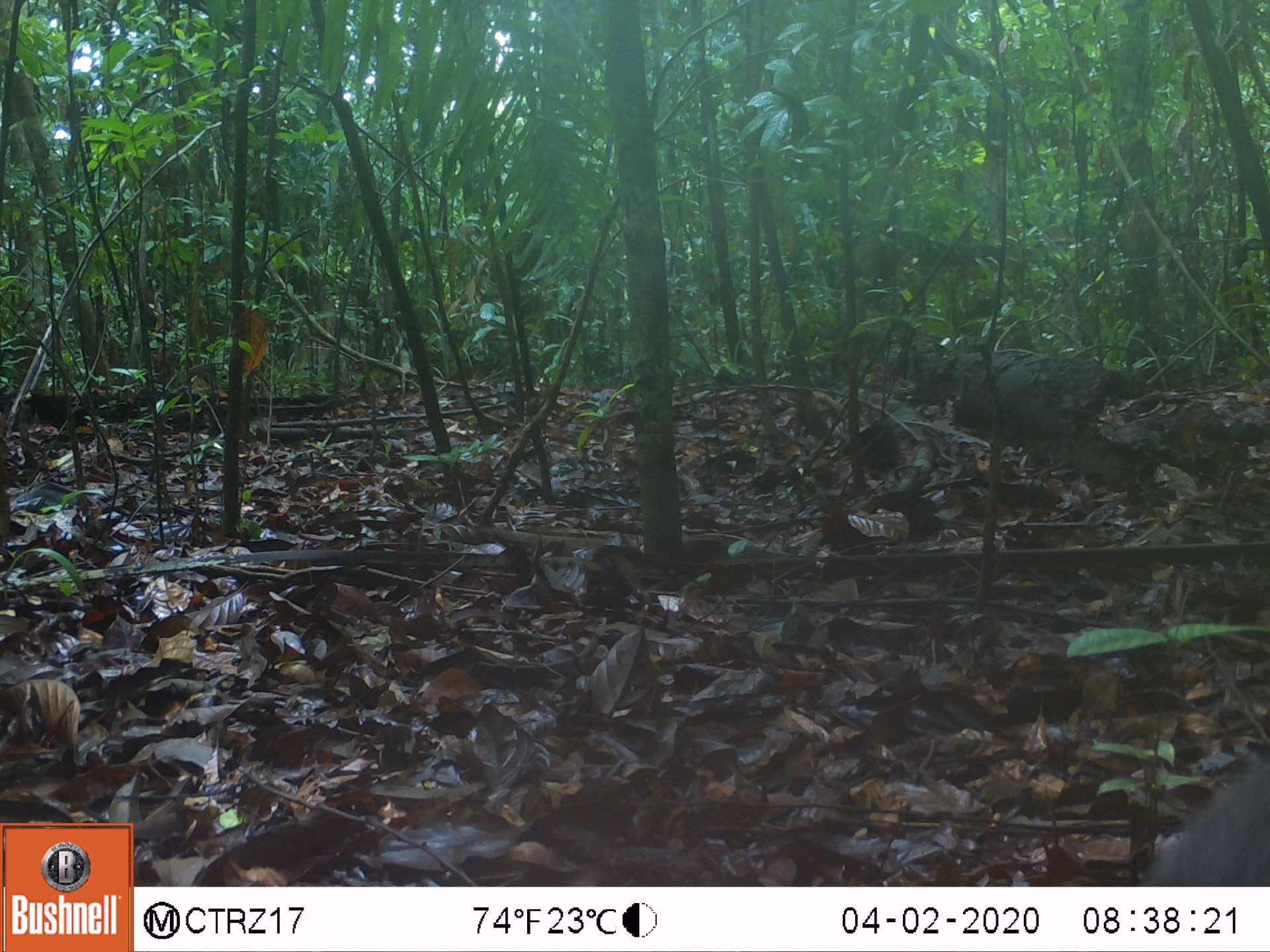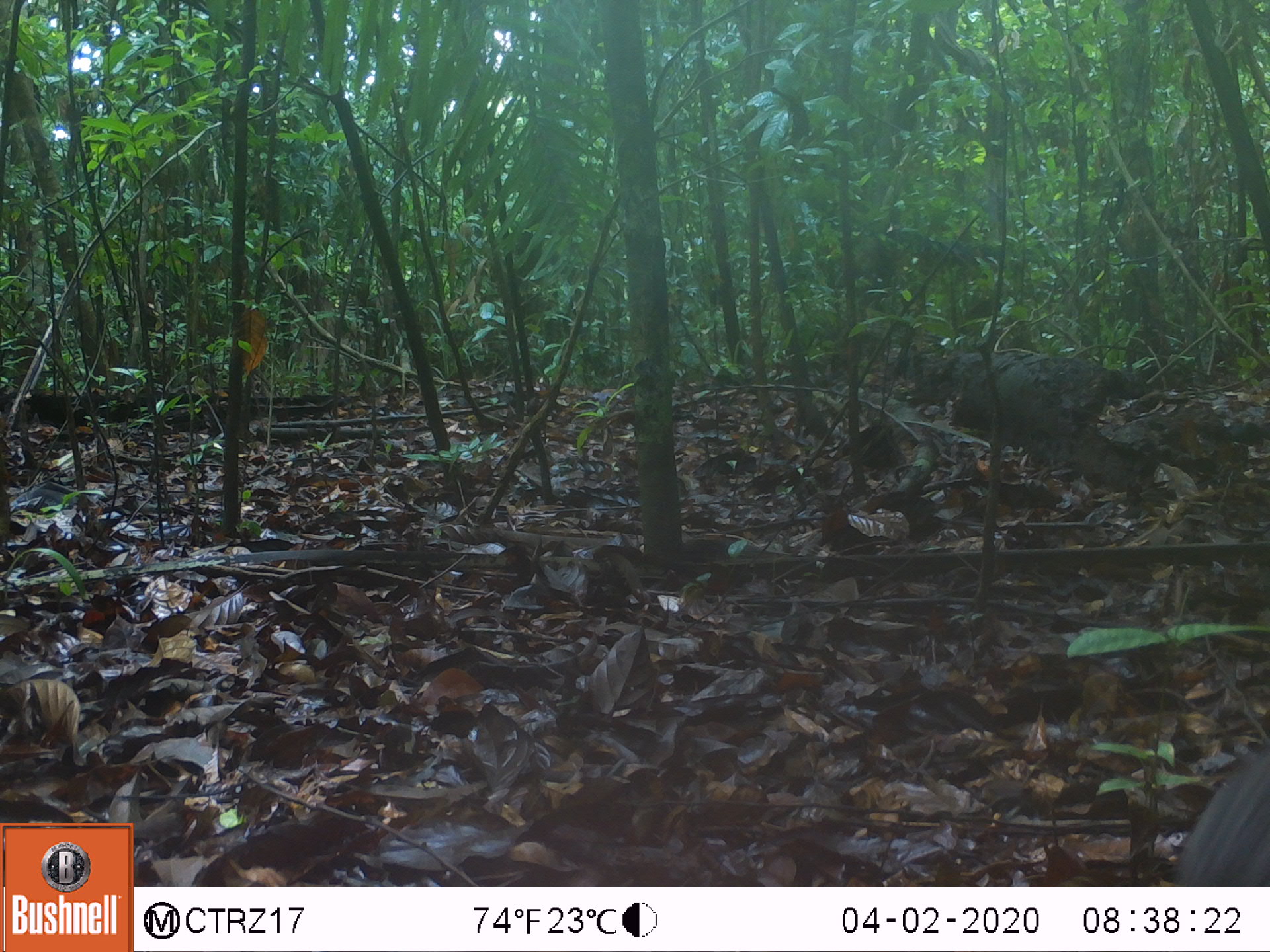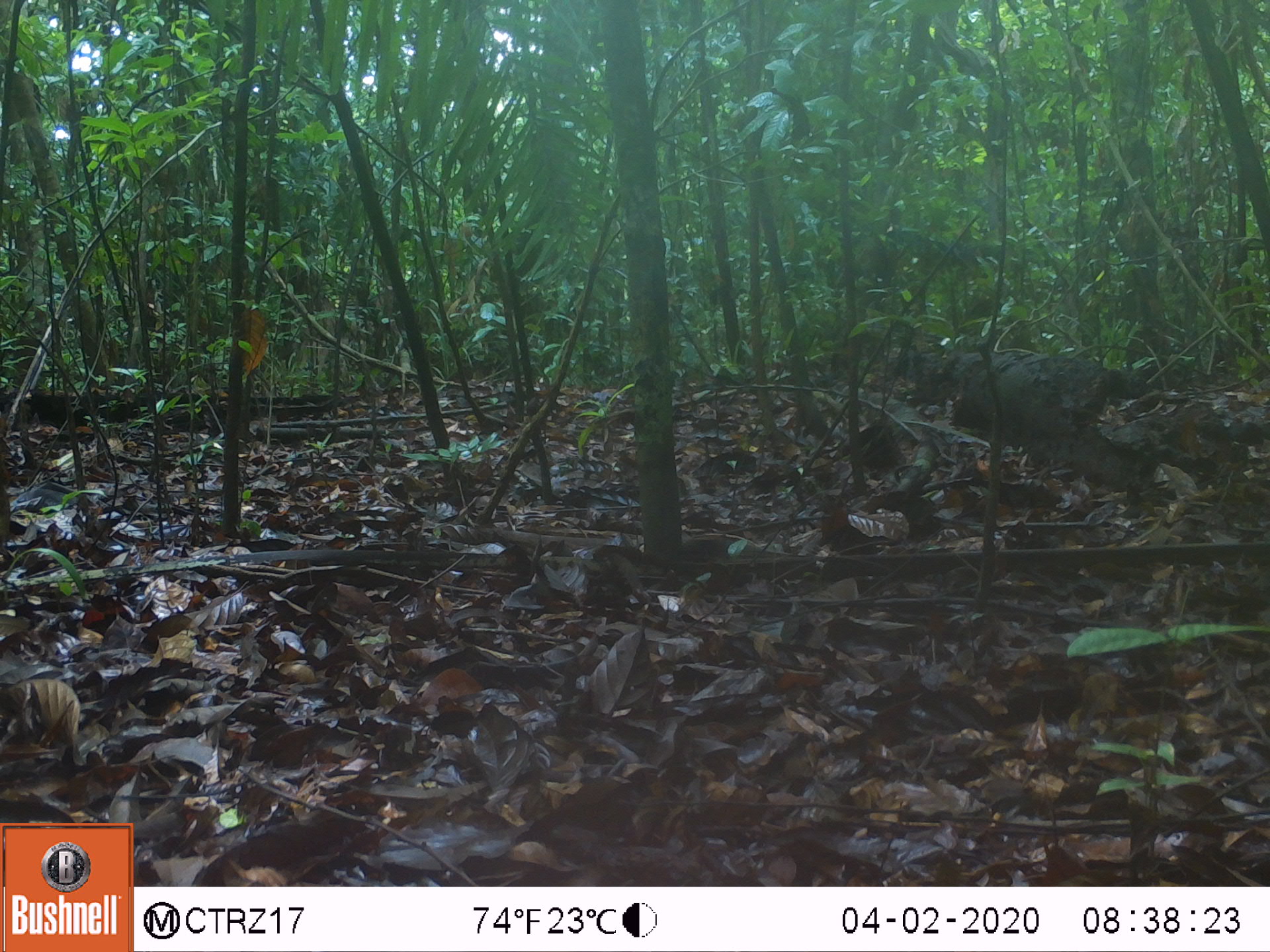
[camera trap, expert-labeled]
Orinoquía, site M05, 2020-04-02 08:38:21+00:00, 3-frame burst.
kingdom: Animalia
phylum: Chordata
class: Mammalia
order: Rodentia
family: Dasyproctidae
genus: Dasyprocta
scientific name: Dasyprocta fuliginosa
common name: black agouti